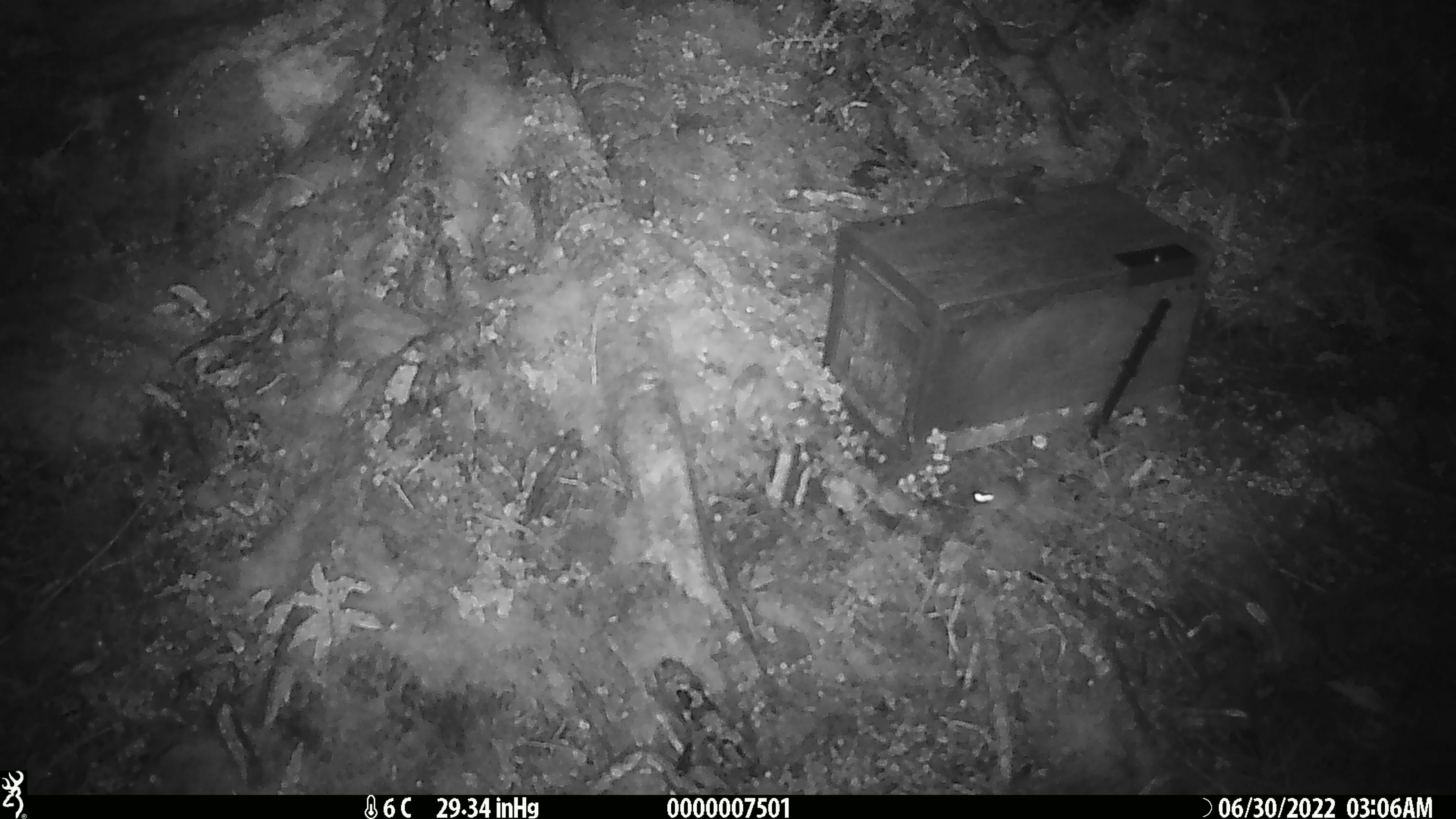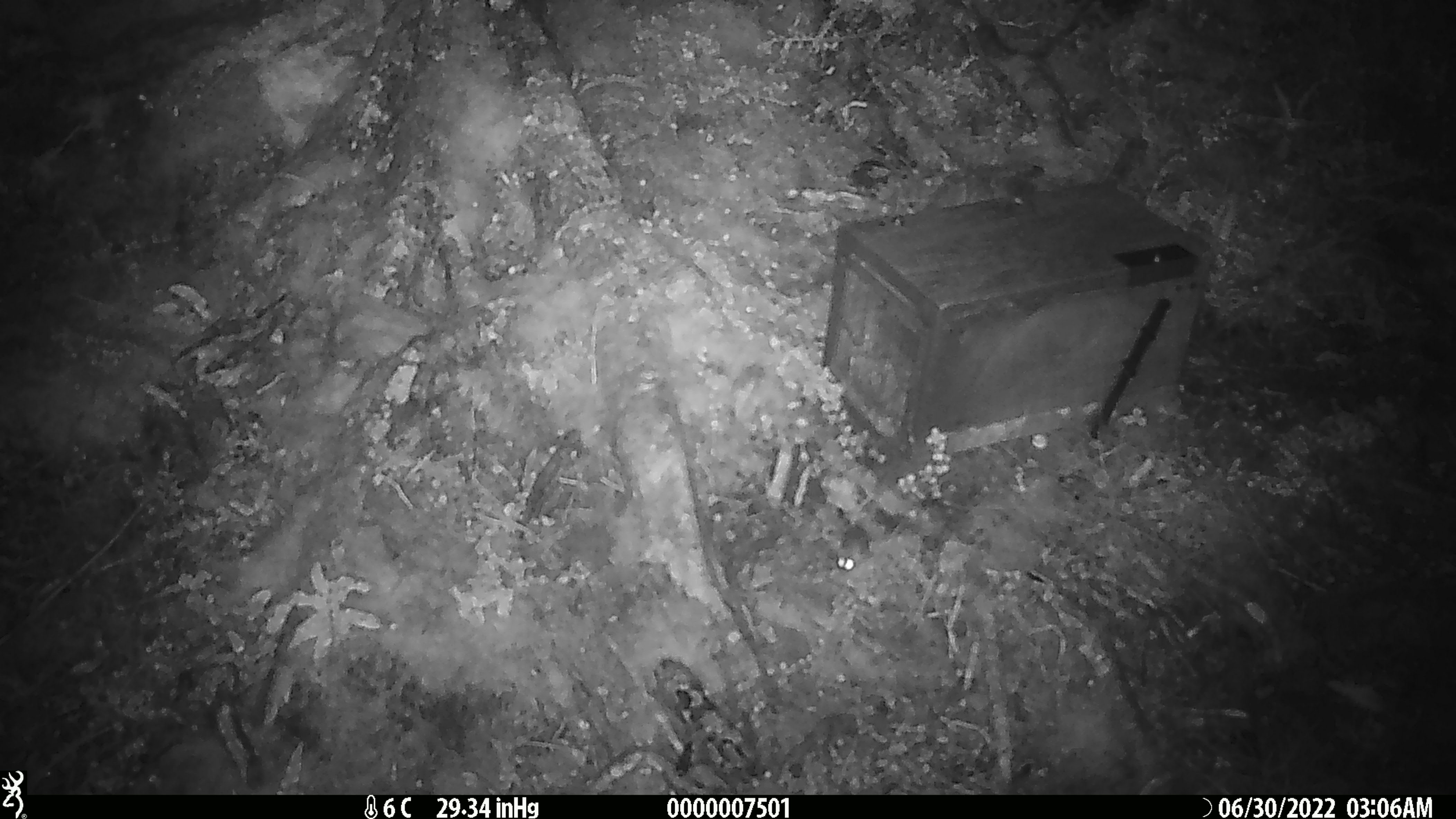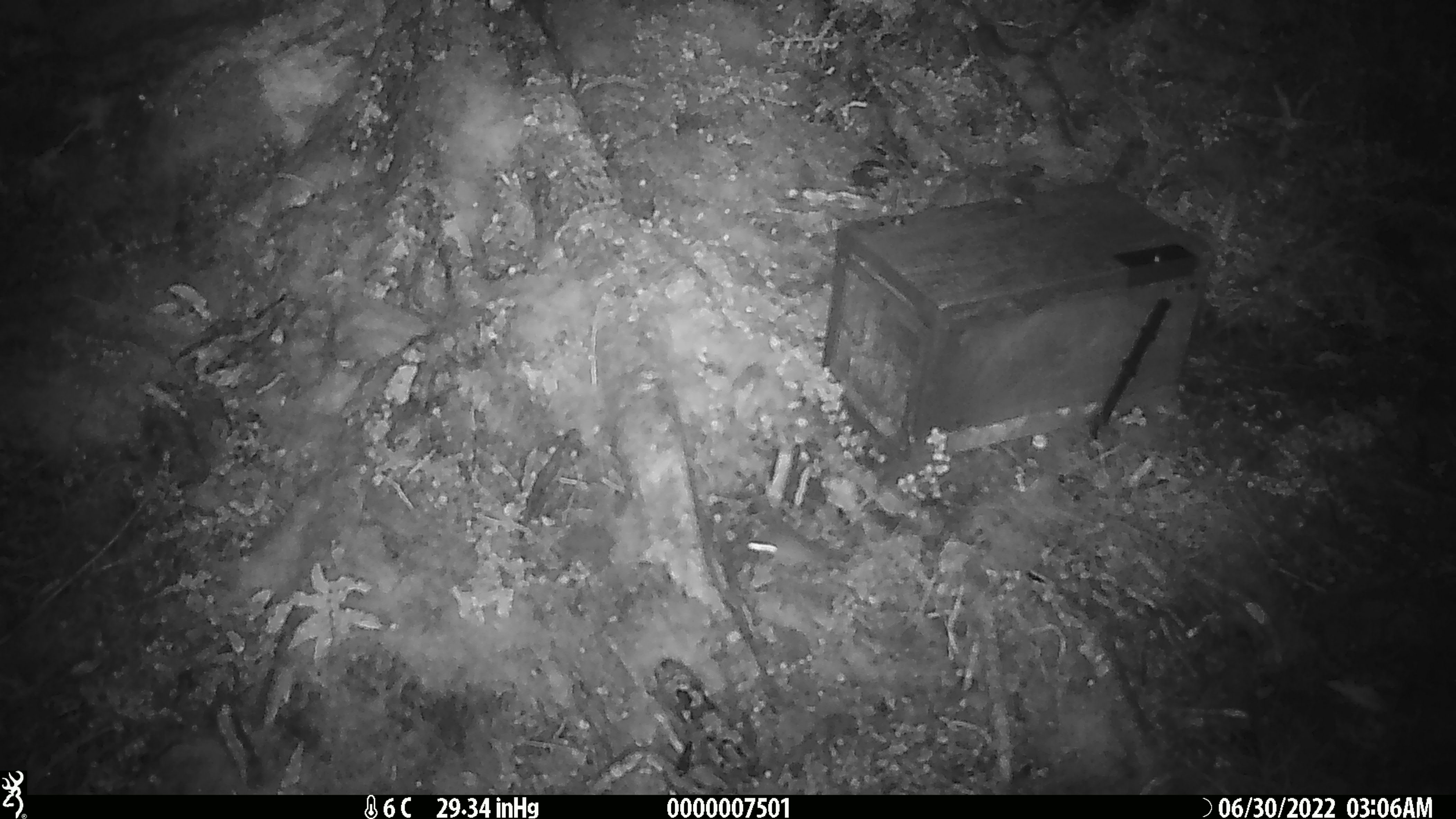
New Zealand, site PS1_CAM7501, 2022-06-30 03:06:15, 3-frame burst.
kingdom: Animalia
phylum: Chordata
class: Mammalia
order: Rodentia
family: Muridae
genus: Mus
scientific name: Mus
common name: mouse